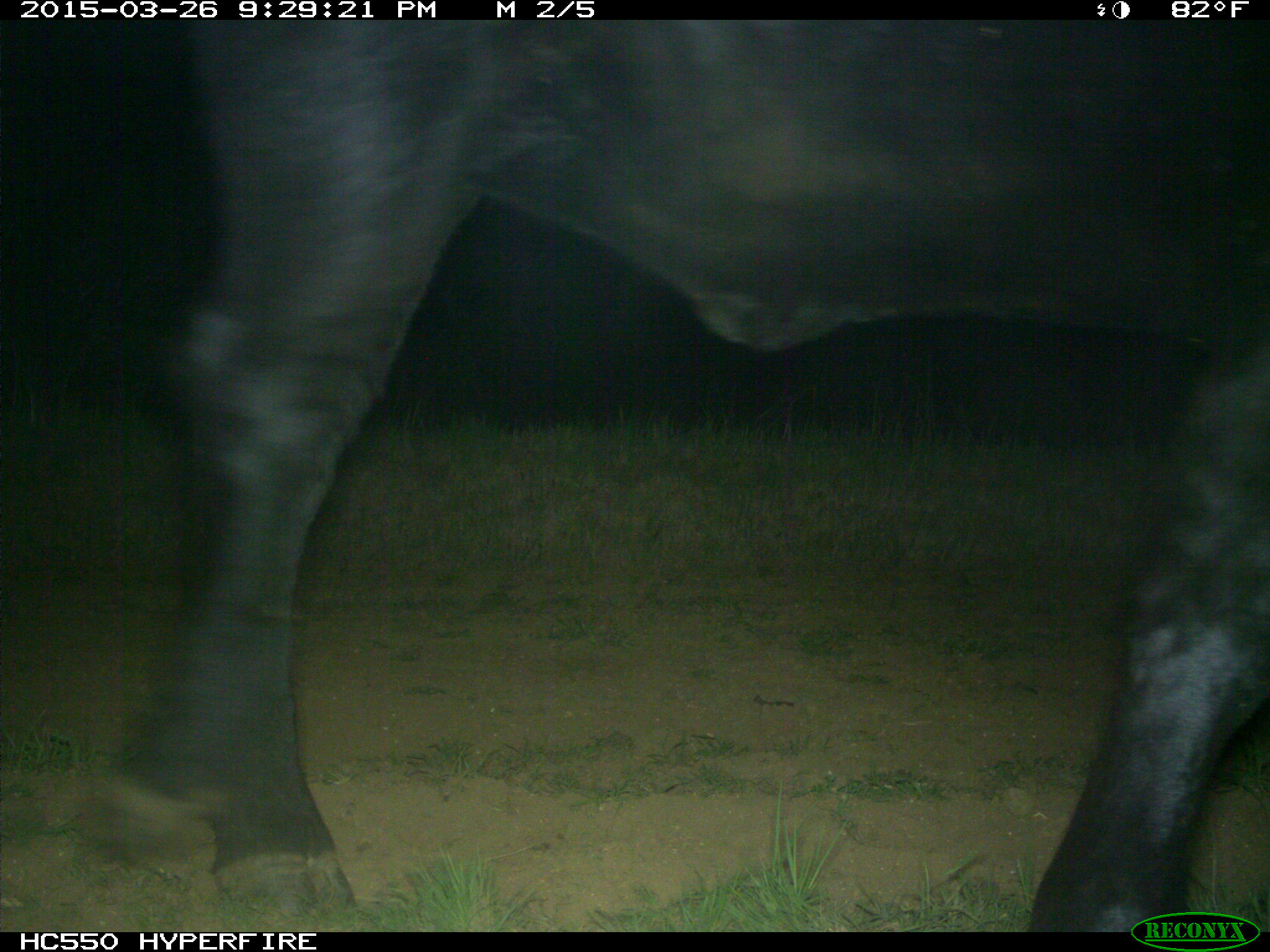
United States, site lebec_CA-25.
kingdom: Animalia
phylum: Chordata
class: Mammalia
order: Artiodactyla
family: Bovidae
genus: Bos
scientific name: Bos taurus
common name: domestic cow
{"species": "Bos taurus (domestic cow)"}